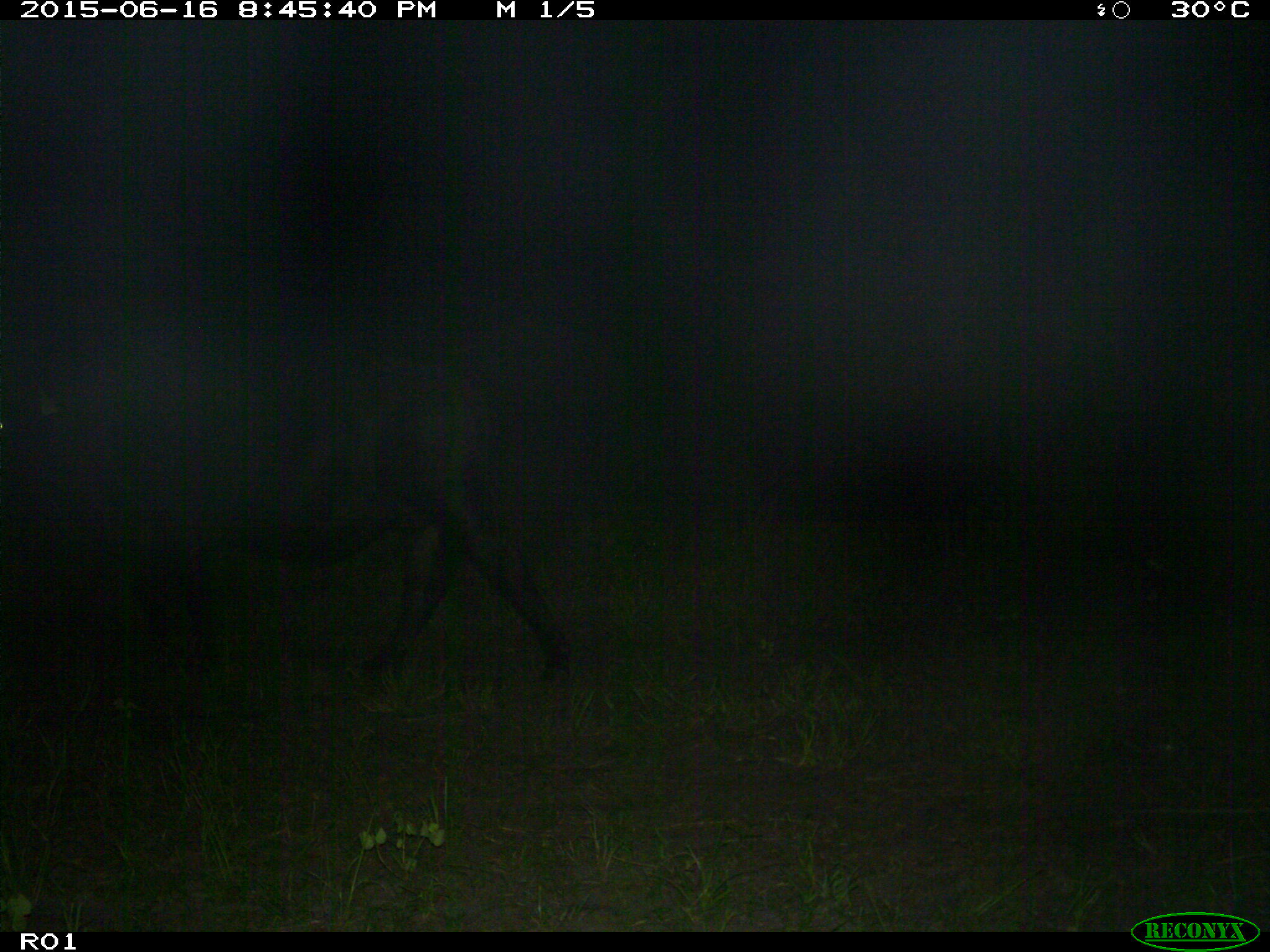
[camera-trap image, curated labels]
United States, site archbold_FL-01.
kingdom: Animalia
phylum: Chordata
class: Mammalia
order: Artiodactyla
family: Bovidae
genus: Bos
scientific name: Bos taurus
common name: domestic cow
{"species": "Bos taurus (domestic cow)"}